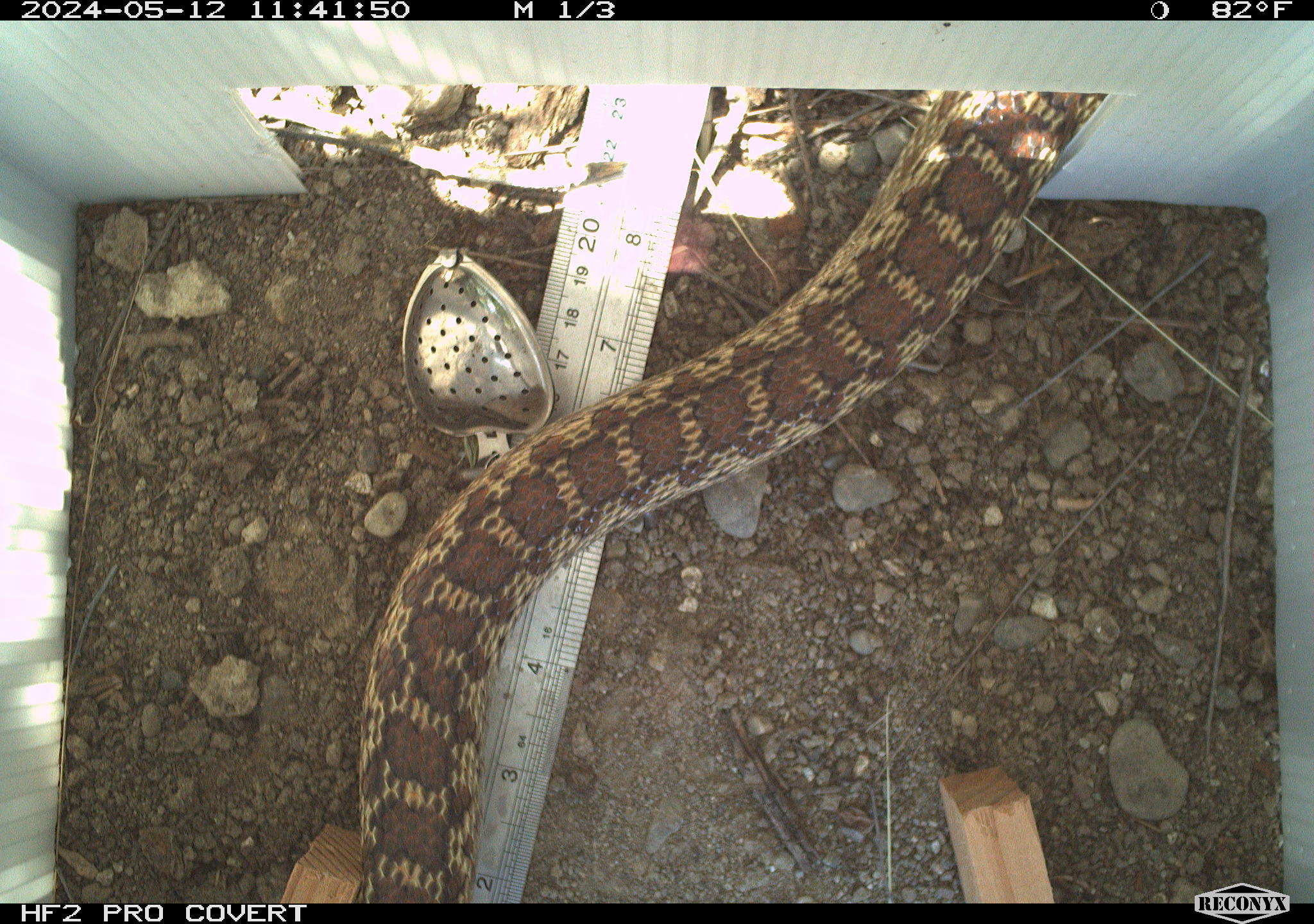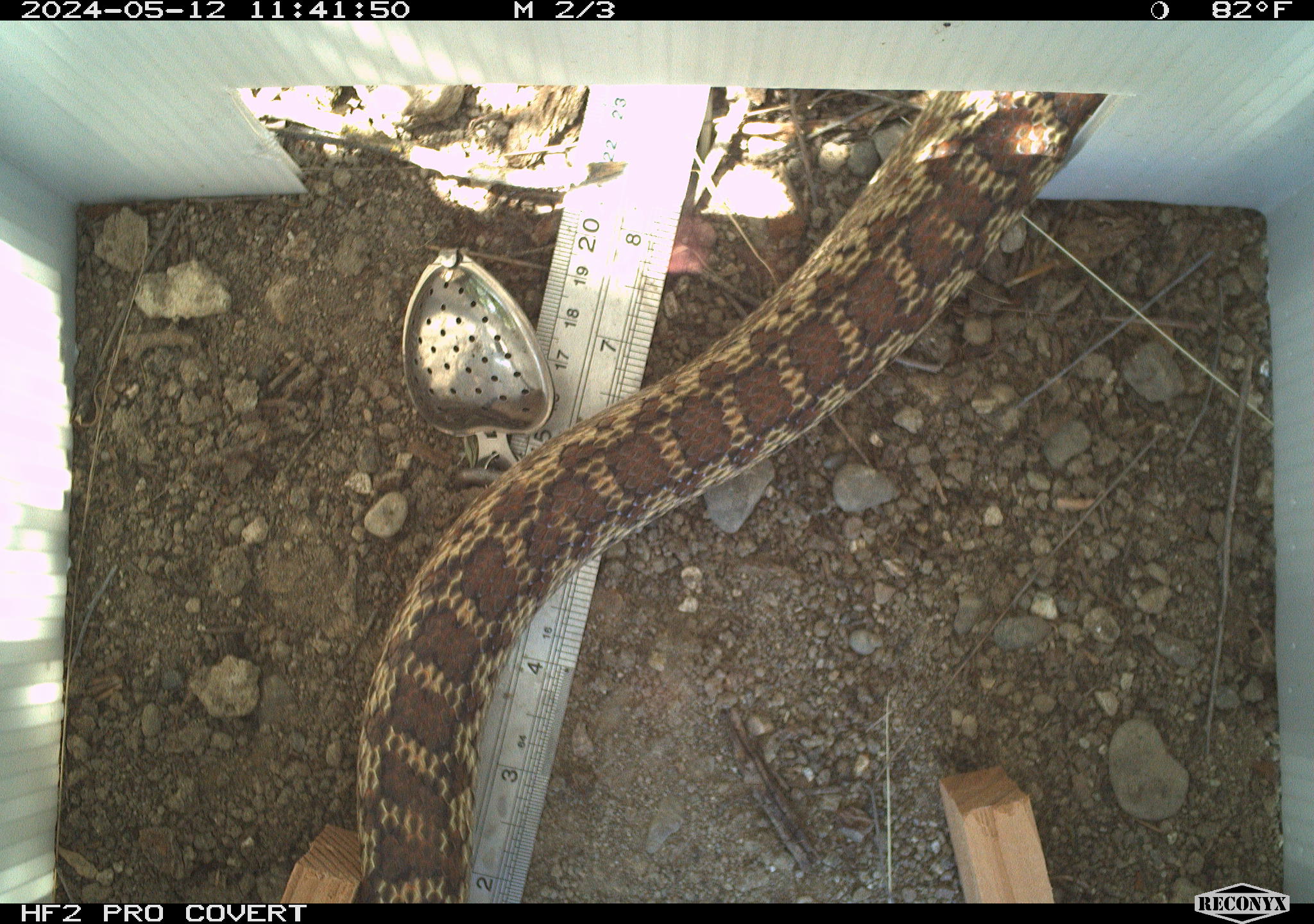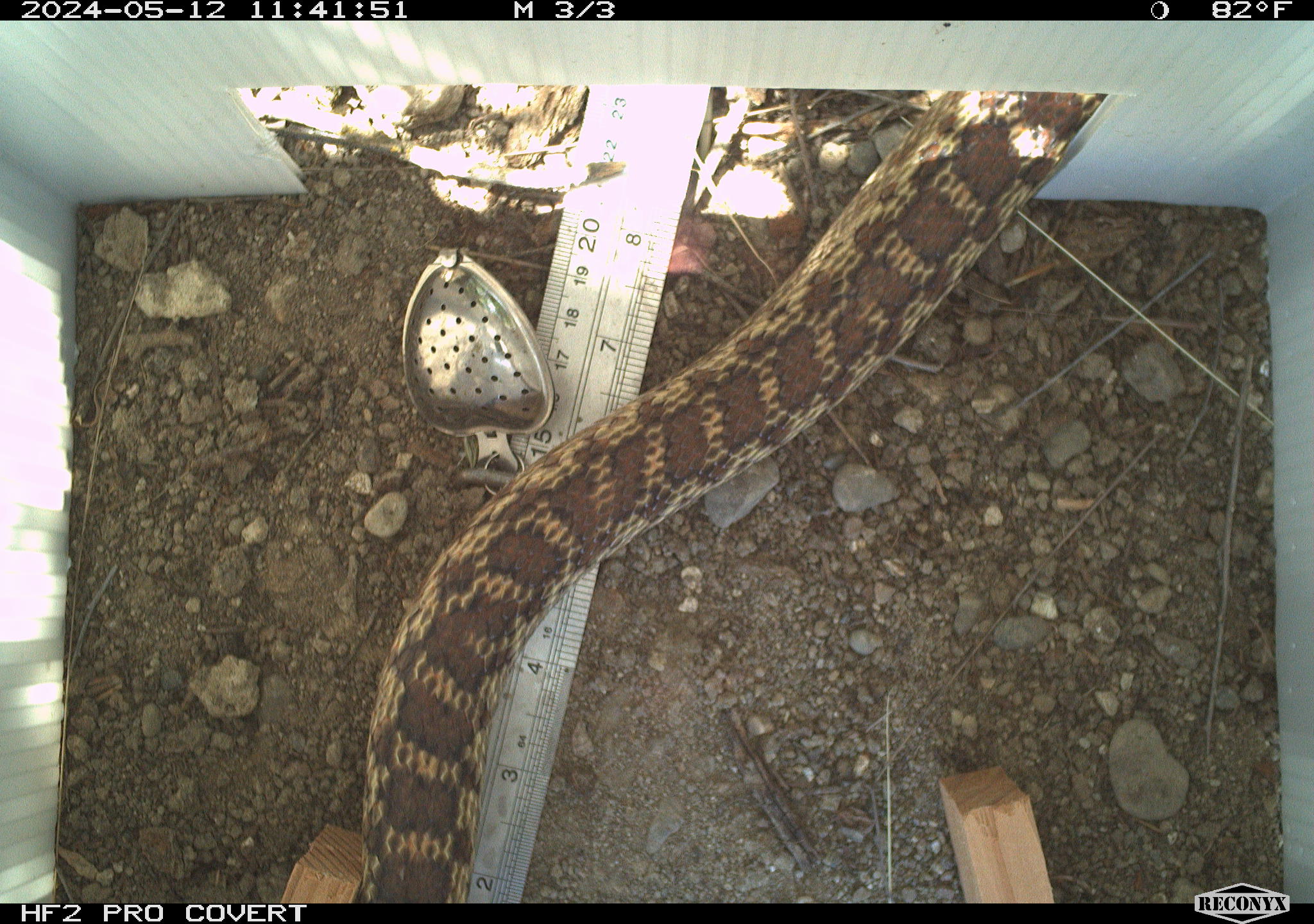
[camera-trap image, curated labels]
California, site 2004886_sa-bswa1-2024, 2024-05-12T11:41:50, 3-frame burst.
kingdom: Animalia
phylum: Chordata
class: Reptilia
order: Squamata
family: Colubridae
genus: Pituophis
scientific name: Pituophis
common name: bullsnakes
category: pituophis species